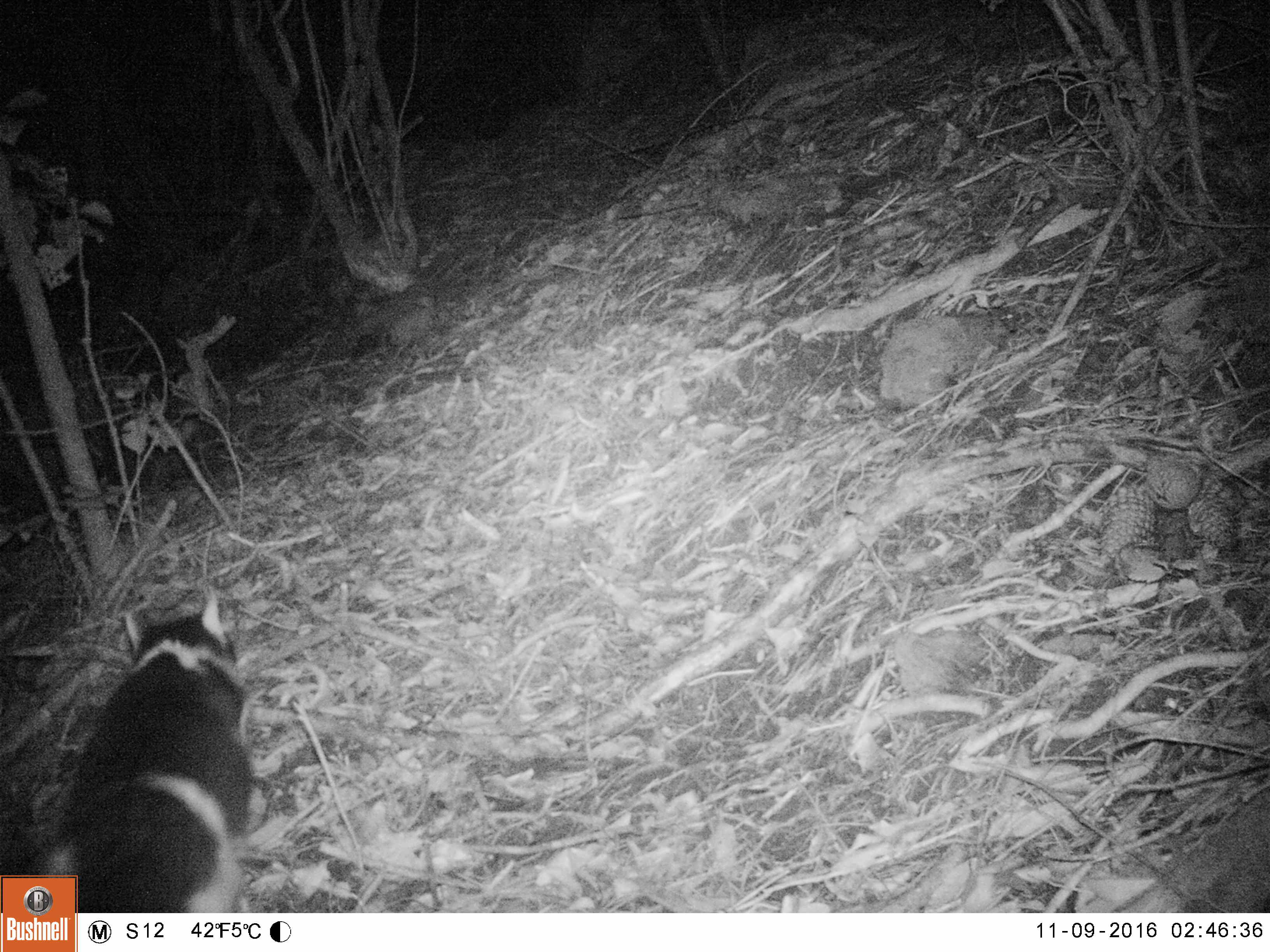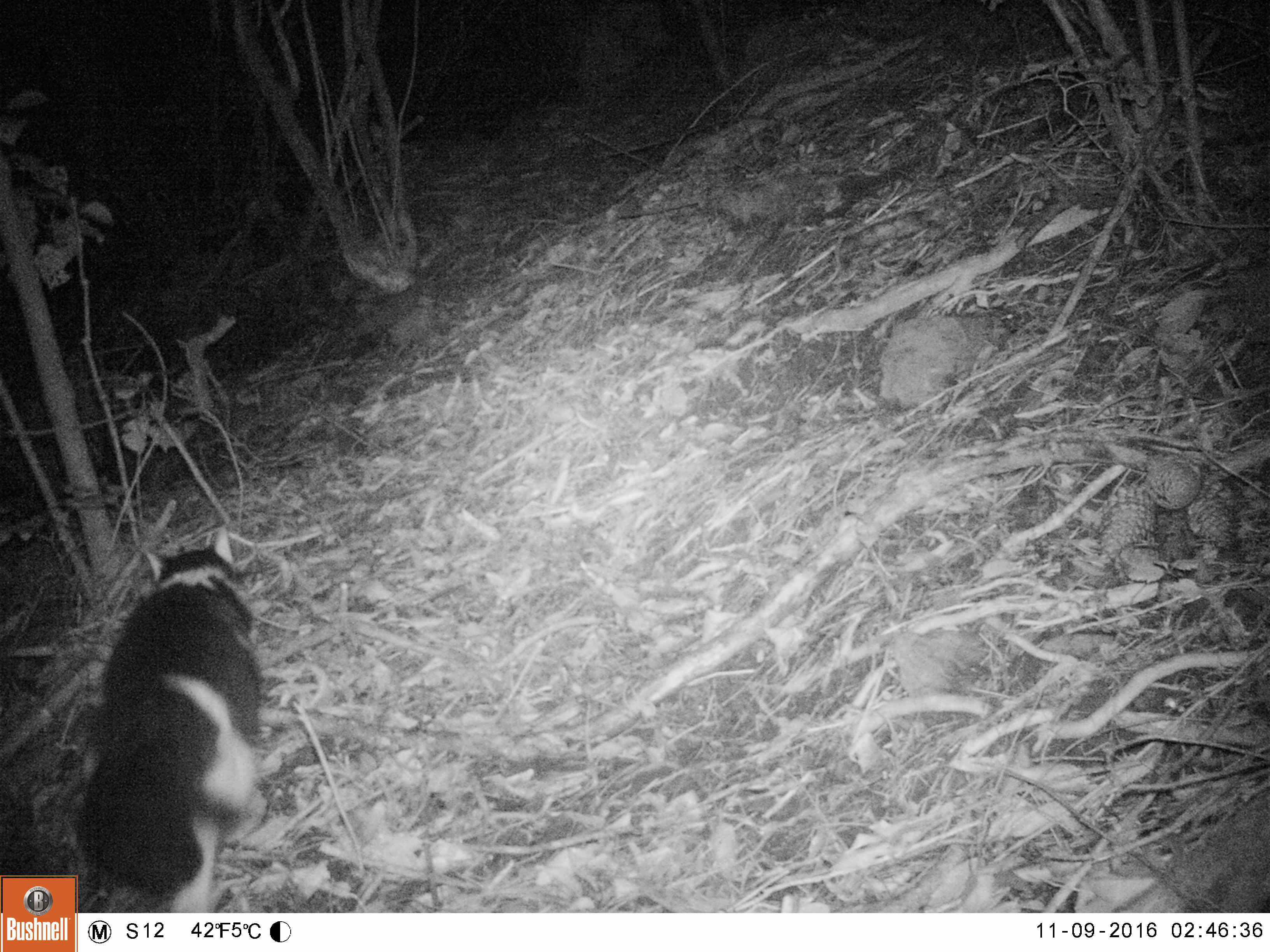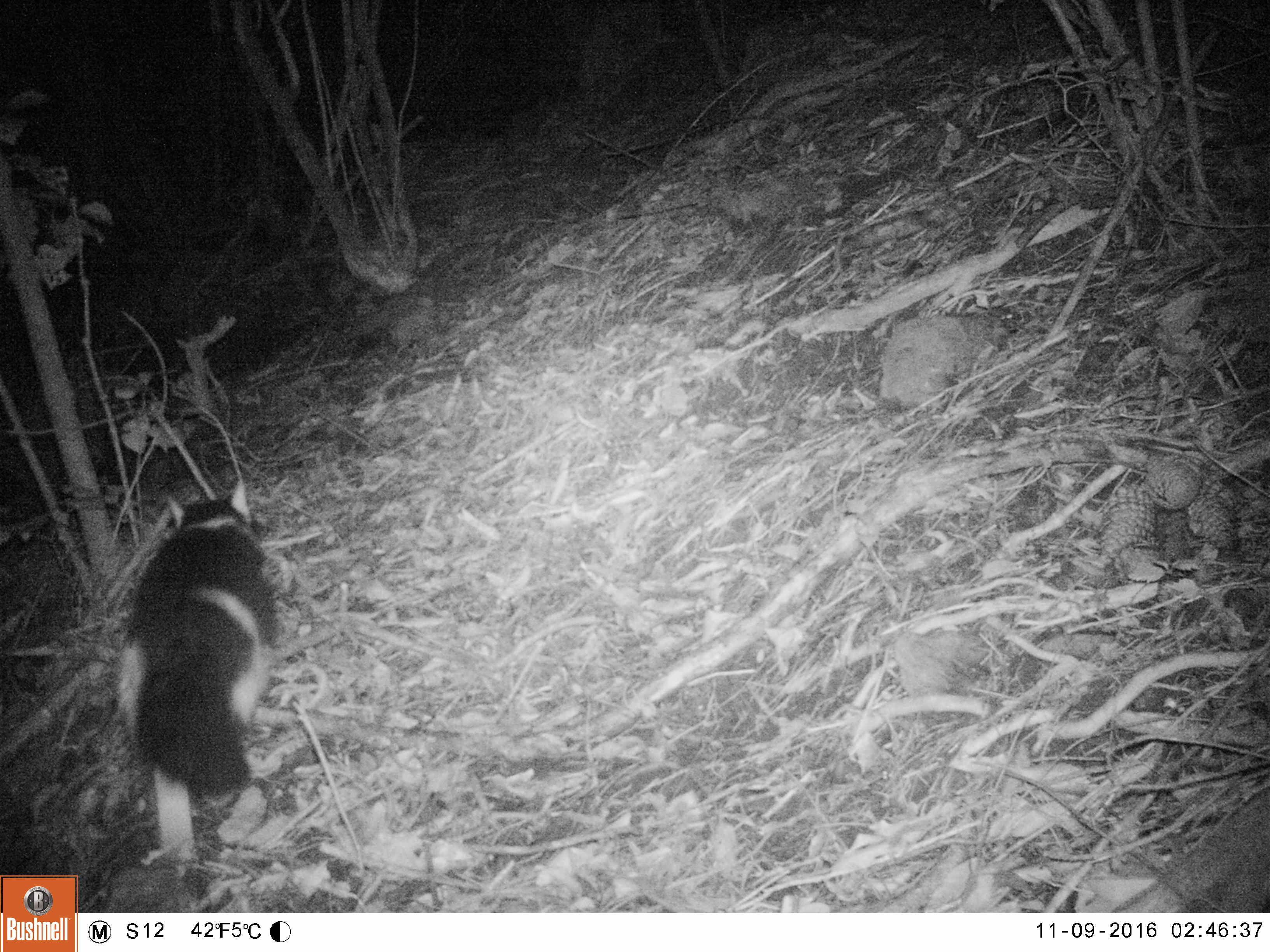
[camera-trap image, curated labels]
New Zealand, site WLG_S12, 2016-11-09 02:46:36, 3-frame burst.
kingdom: Animalia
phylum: Chordata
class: Mammalia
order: Carnivora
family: Felidae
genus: Felis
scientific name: Felis catus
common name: domestic cat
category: cat